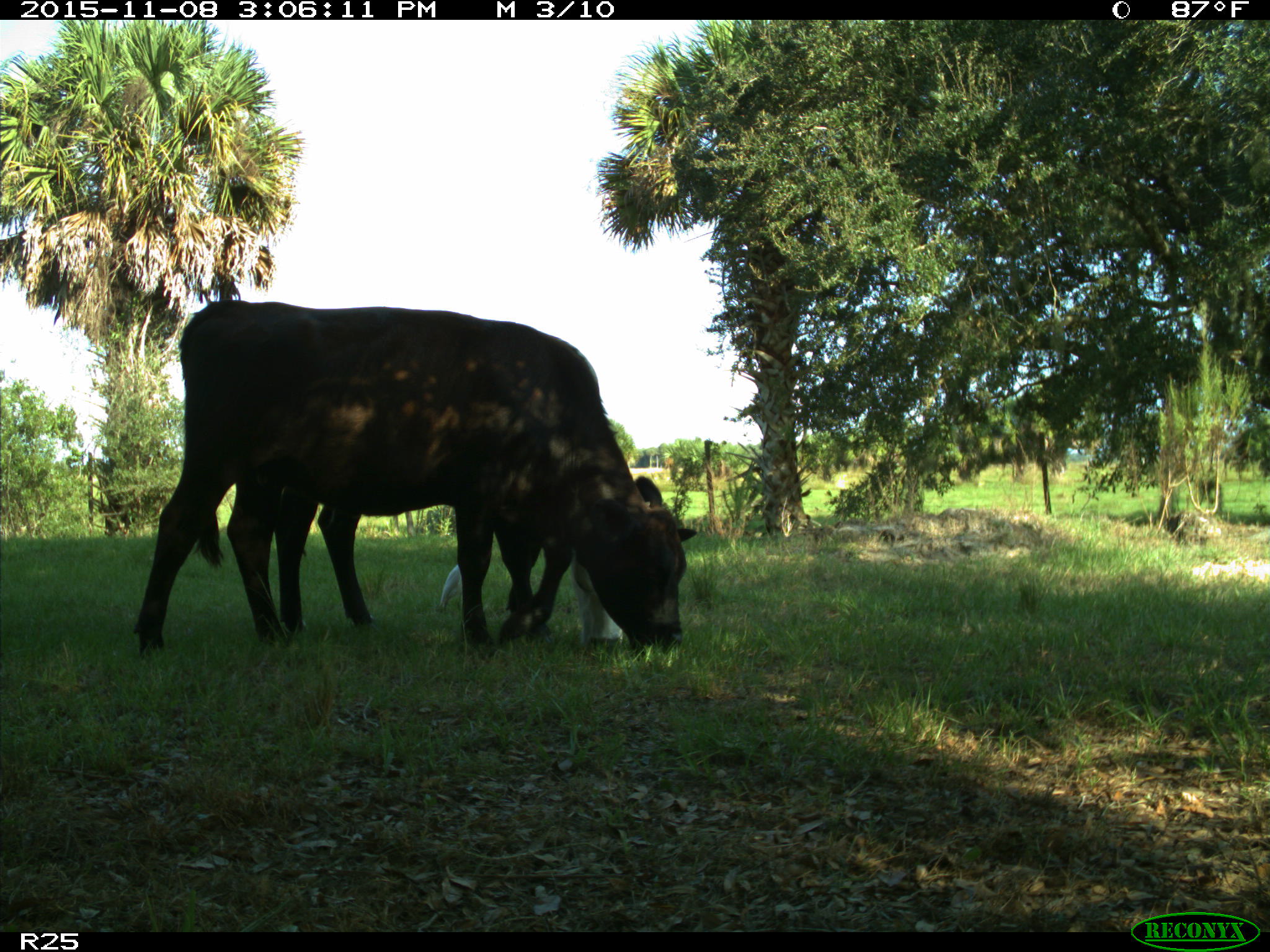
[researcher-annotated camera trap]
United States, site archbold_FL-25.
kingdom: Animalia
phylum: Chordata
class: Mammalia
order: Artiodactyla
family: Bovidae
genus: Bos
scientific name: Bos taurus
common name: domestic cow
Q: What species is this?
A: Bos taurus (domestic cow).